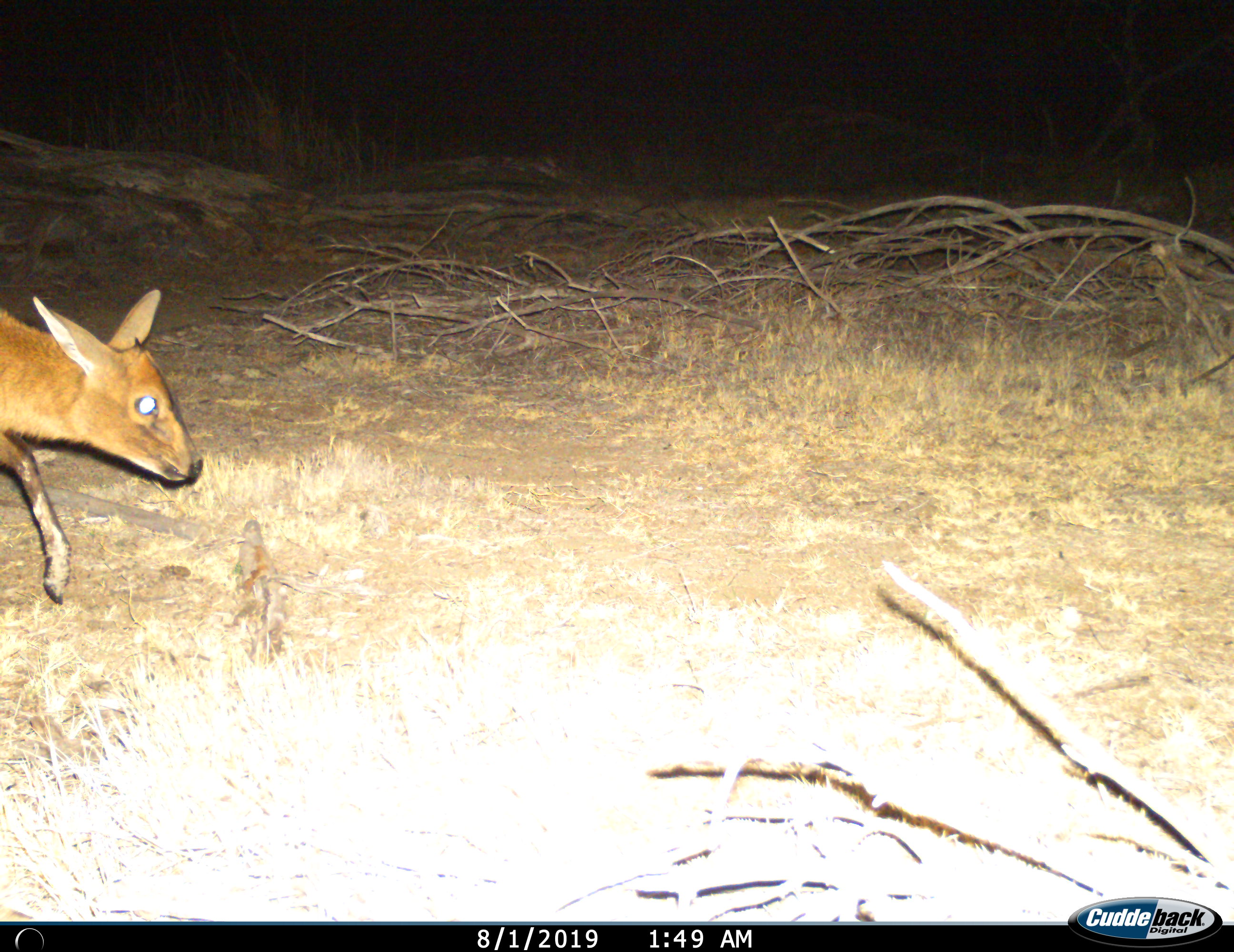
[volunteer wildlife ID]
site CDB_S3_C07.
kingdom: Animalia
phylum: Chordata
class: Mammalia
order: Artiodactyla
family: Bovidae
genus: Sylvicapra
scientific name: Sylvicapra grimmia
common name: common duiker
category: duikercommongrey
Duikercommongrey (common duiker) (Sylvicapra grimmia), count 1. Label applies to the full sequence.